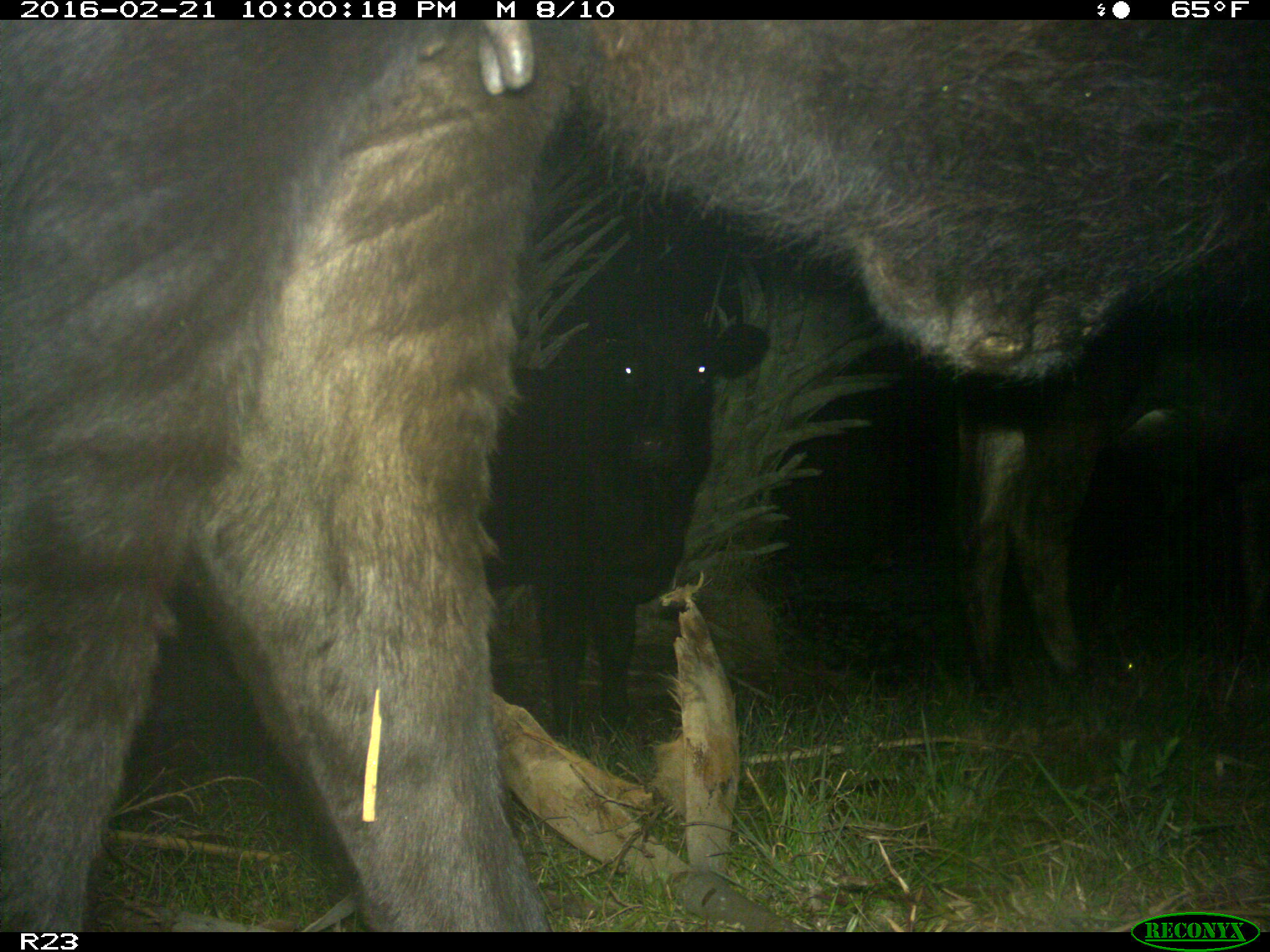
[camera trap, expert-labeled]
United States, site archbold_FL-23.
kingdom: Animalia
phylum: Chordata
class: Mammalia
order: Artiodactyla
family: Bovidae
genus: Bos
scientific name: Bos taurus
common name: domestic cow